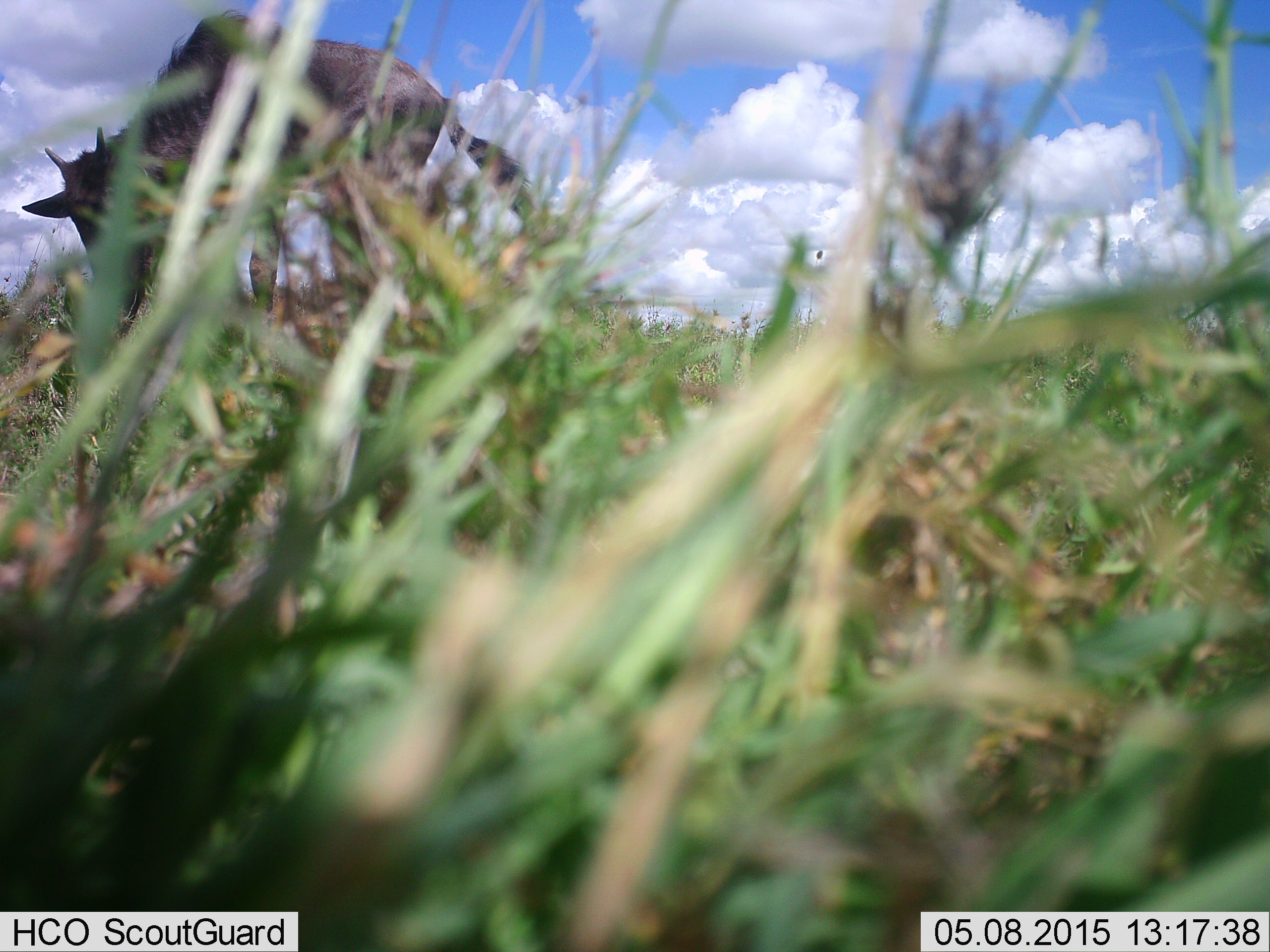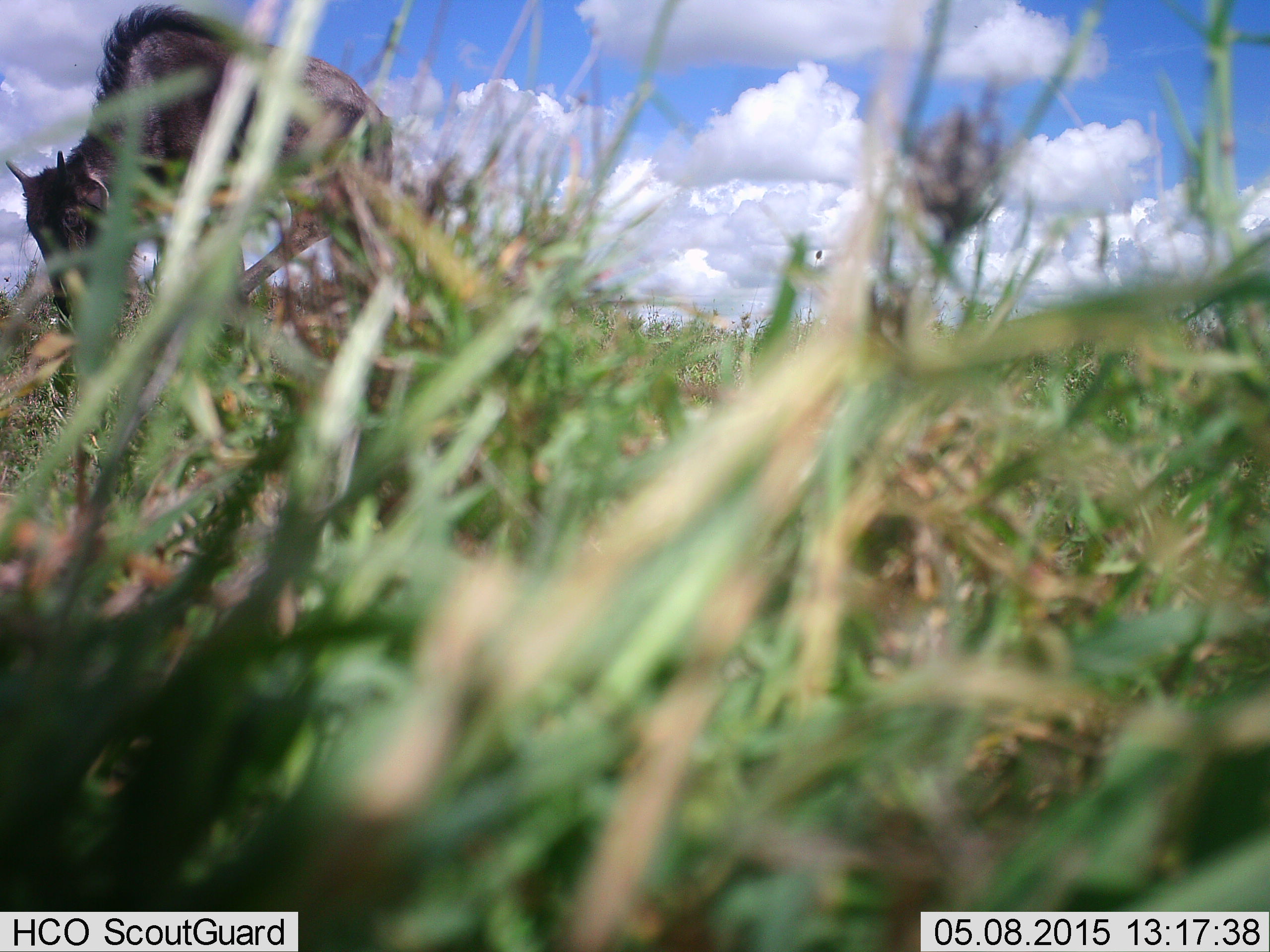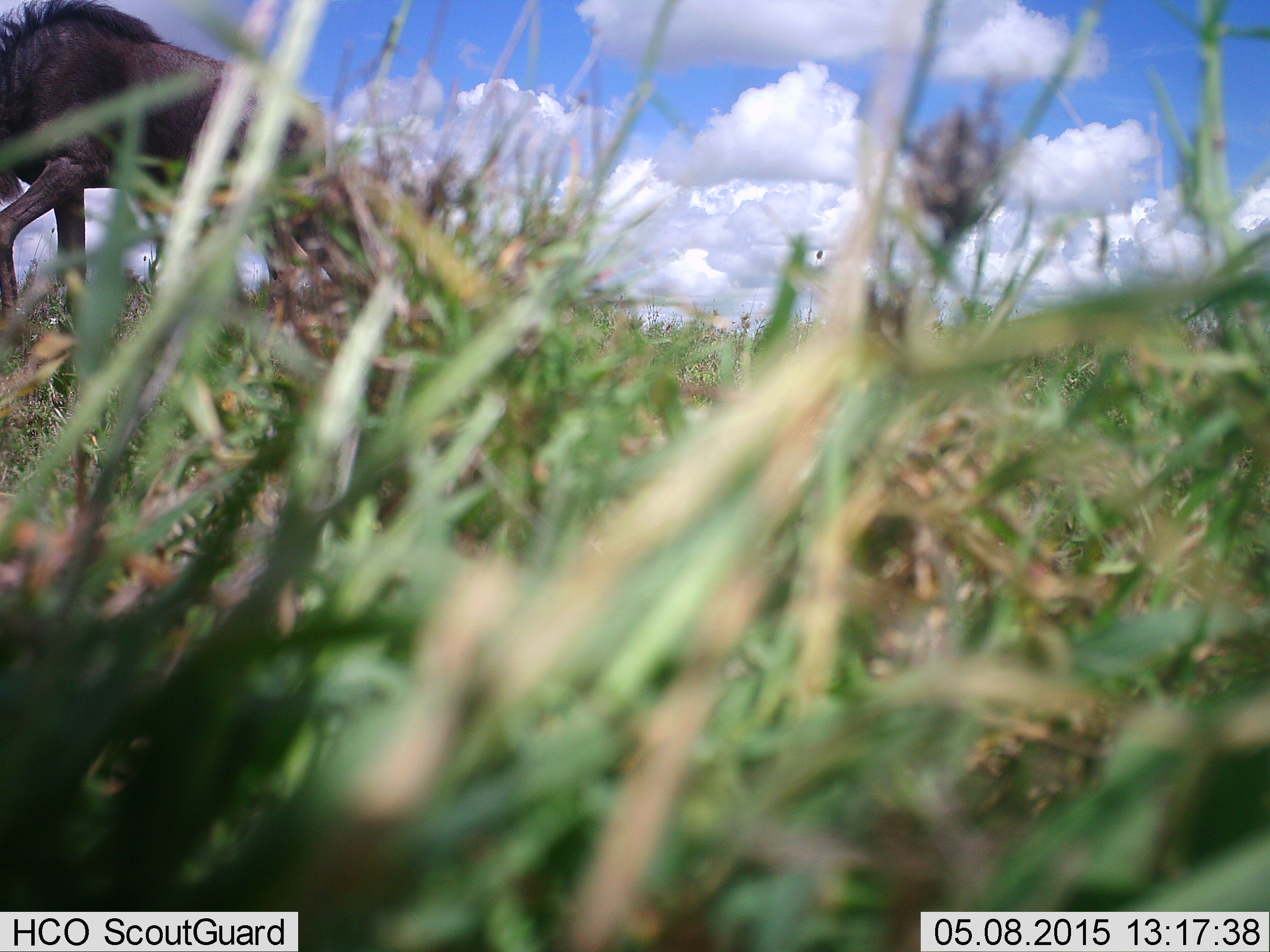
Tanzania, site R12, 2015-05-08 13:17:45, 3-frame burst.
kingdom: Animalia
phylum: Chordata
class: Mammalia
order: Artiodactyla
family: Bovidae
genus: Connochaetes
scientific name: Connochaetes taurinus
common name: blue wildebeest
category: wildebeest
Wildebeest (blue wildebeest) (Connochaetes taurinus), count 1. Behavior (volunteer vote fractions): standing 10%, resting 0%, moving 60%, interacting 0%. Young present (vote fraction): 10%. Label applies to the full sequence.